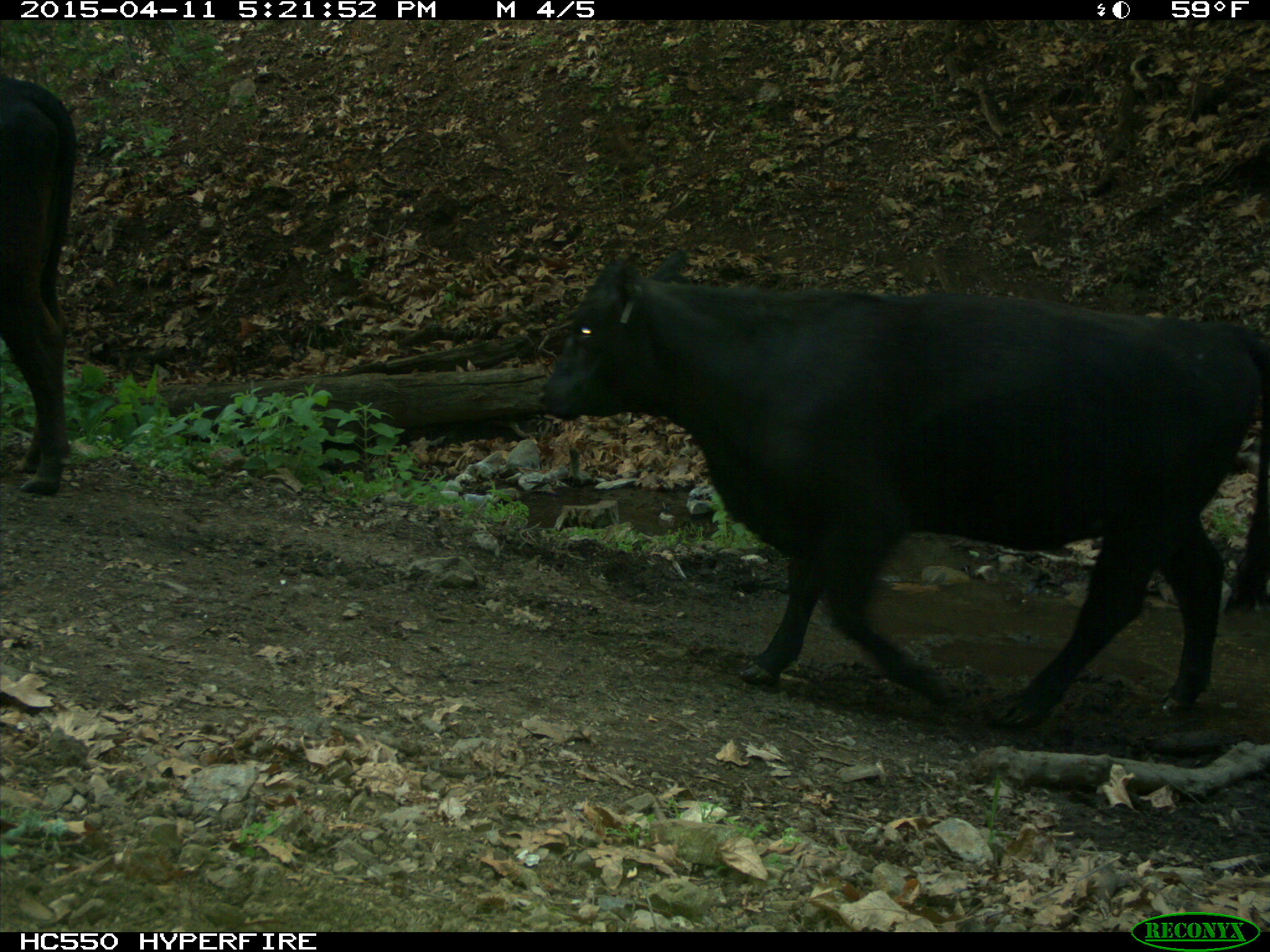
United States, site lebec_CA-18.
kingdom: Animalia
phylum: Chordata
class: Mammalia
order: Artiodactyla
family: Bovidae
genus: Bos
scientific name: Bos taurus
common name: domestic cow